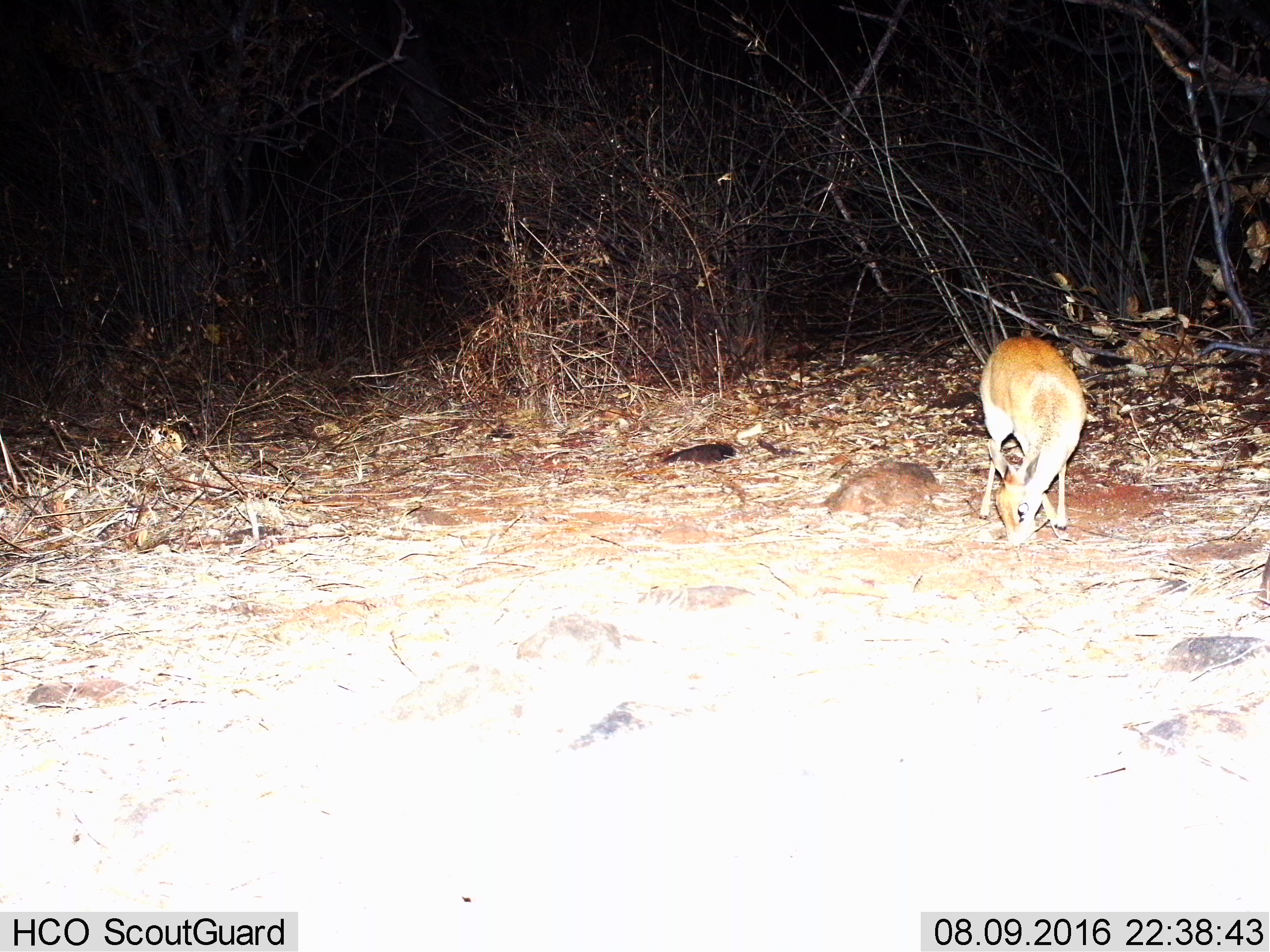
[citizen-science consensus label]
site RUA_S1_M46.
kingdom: Animalia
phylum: Chordata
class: Mammalia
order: Artiodactyla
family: Bovidae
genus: Madoqua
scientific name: Madoqua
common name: dik-dik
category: dikdik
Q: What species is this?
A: Dikdik (dik-dik) (Madoqua).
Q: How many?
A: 1.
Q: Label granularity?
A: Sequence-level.